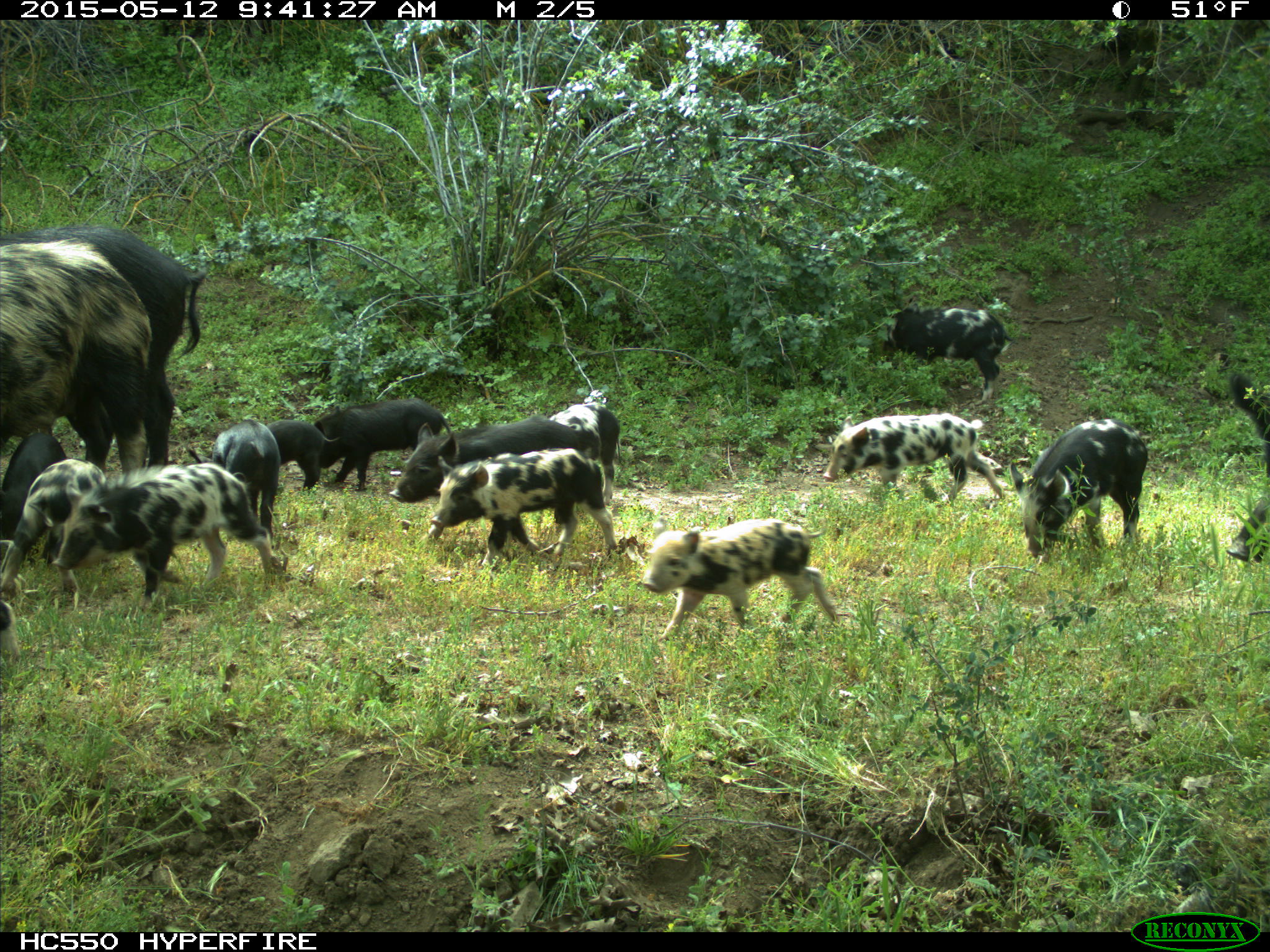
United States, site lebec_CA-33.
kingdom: Animalia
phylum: Chordata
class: Mammalia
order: Artiodactyla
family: Suidae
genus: Sus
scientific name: Sus scrofa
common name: wild boar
Sus scrofa (wild boar).